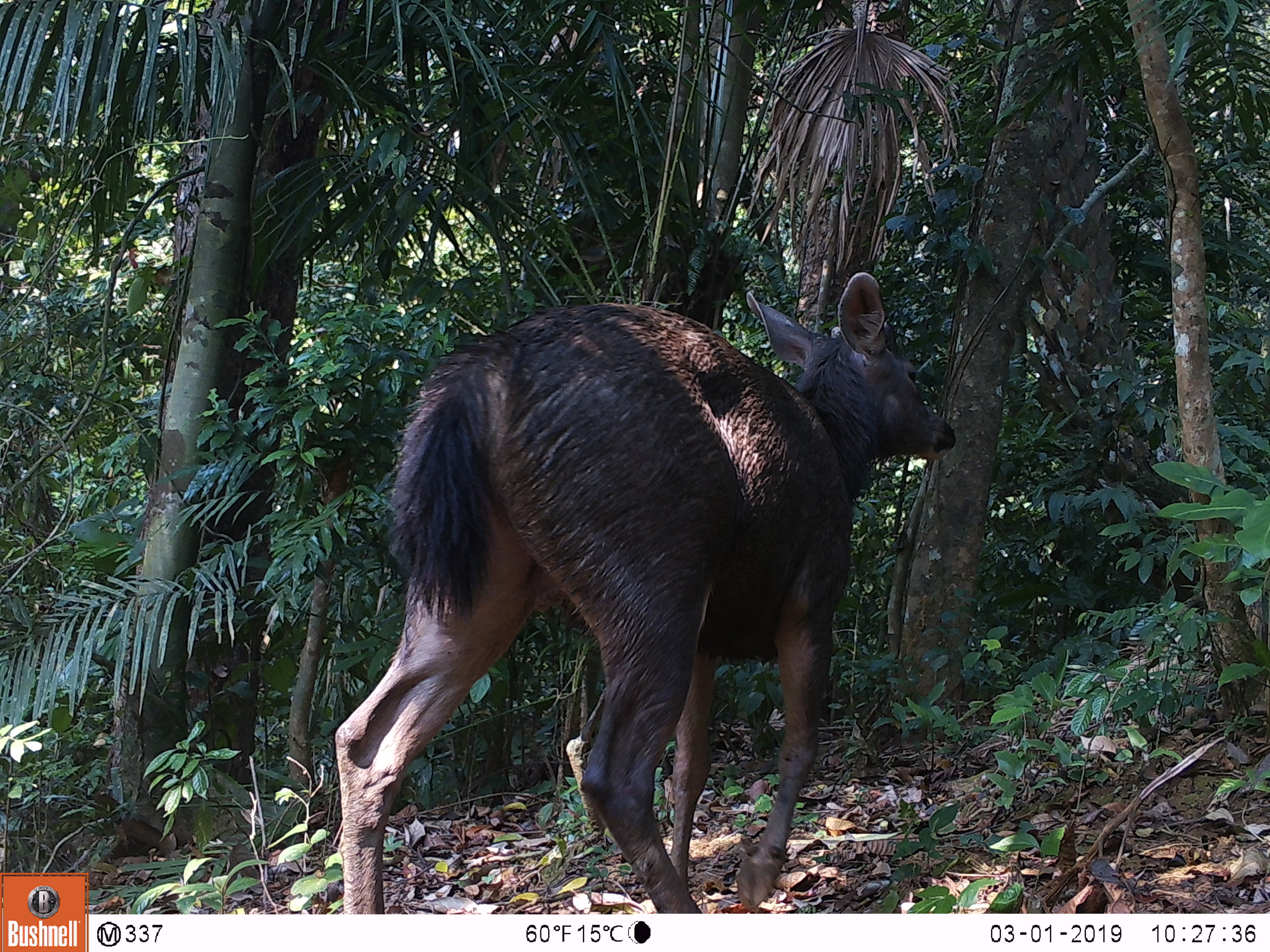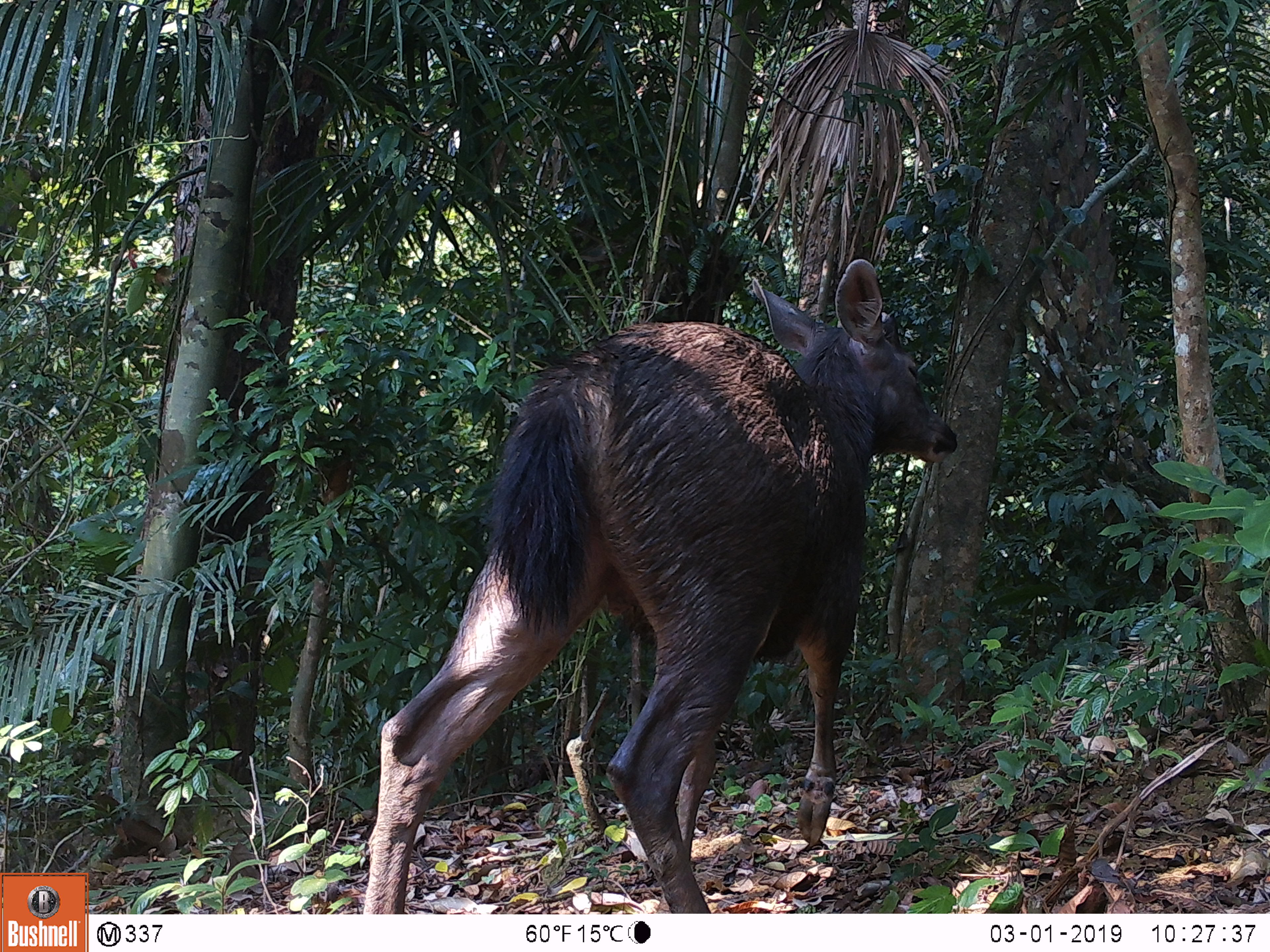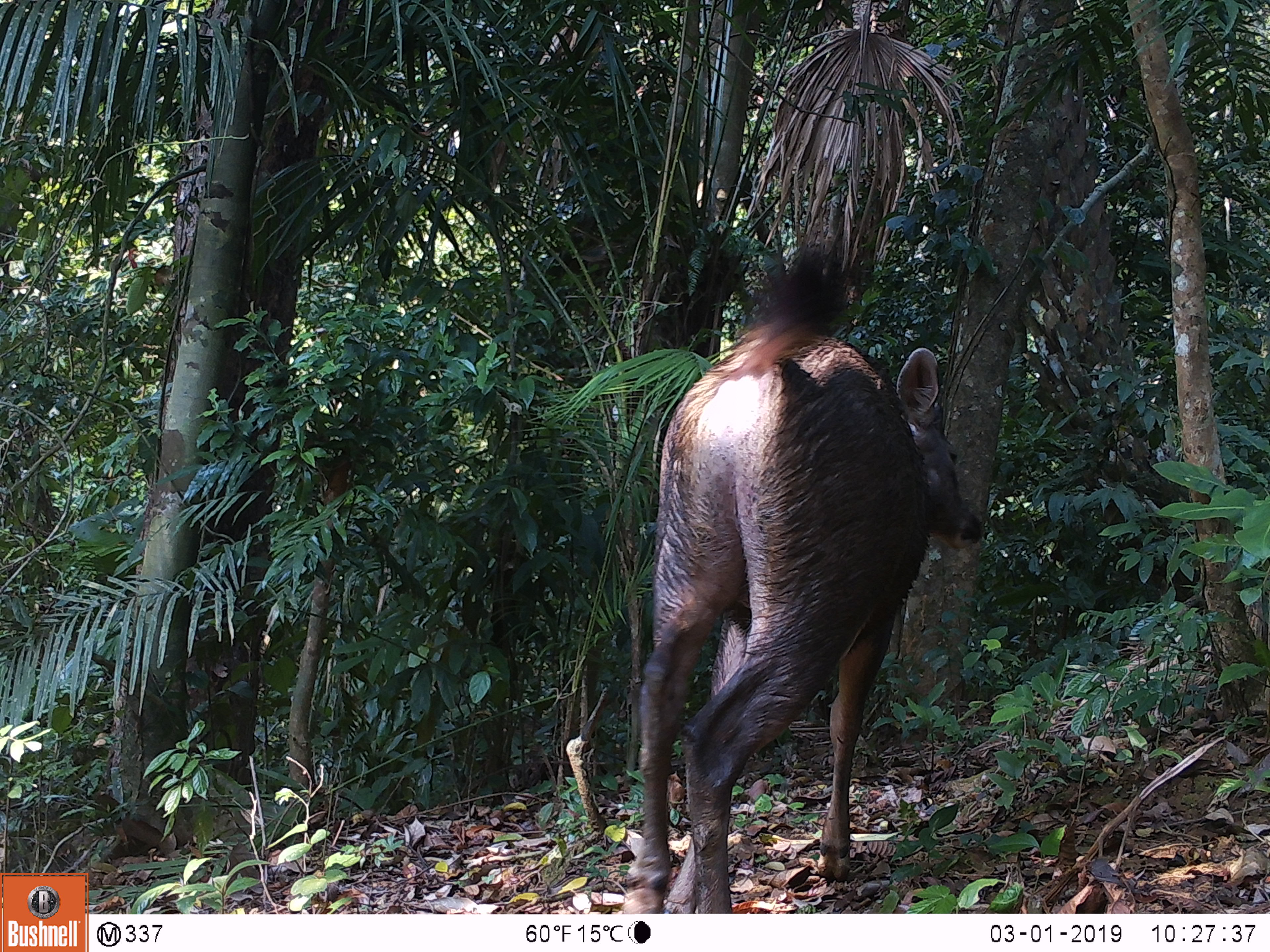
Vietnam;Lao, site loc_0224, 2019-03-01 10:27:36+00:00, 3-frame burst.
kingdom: Animalia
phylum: Chordata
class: Mammalia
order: Artiodactyla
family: Cervidae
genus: Rusa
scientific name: Rusa unicolor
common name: sambar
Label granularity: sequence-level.